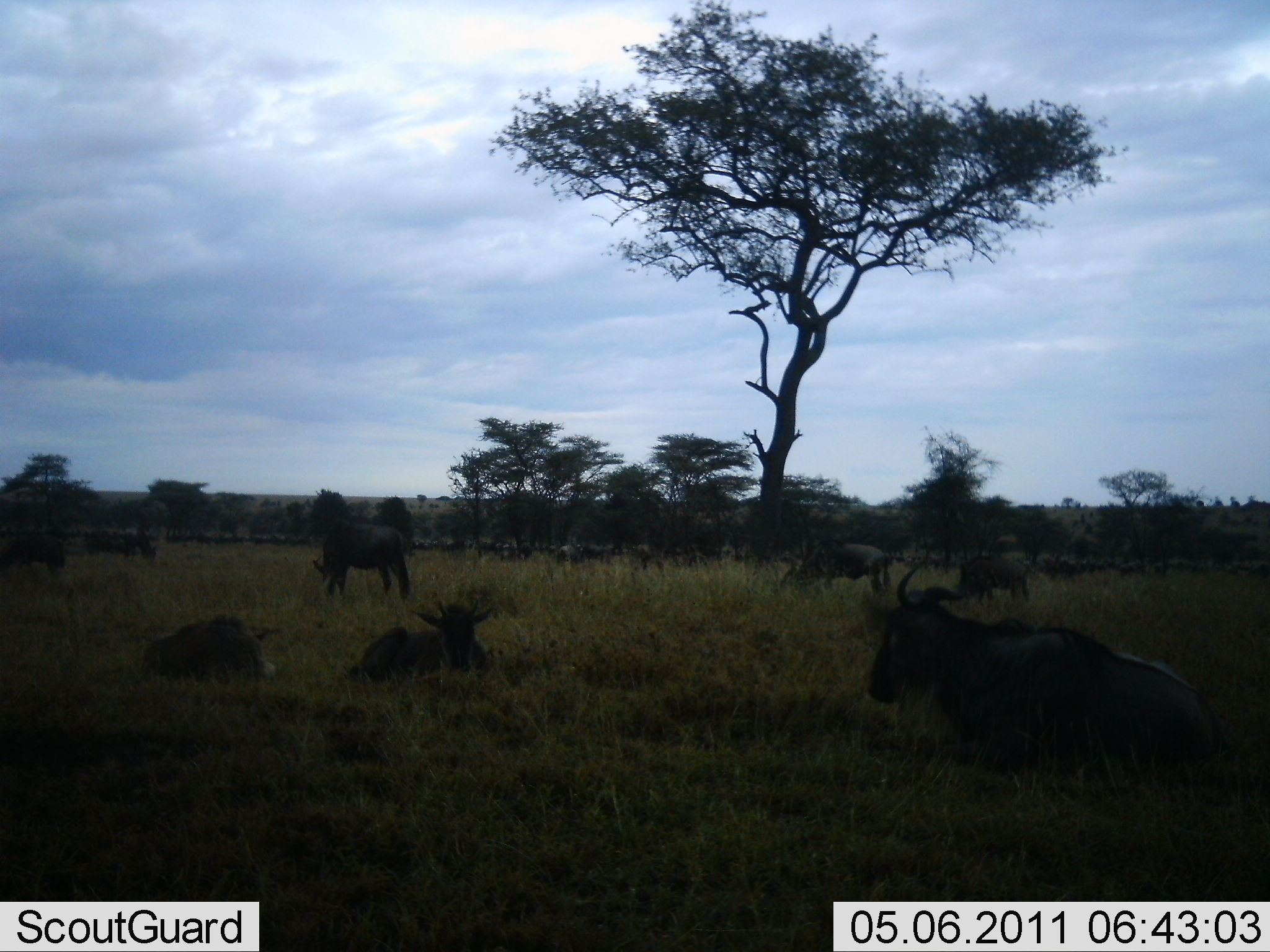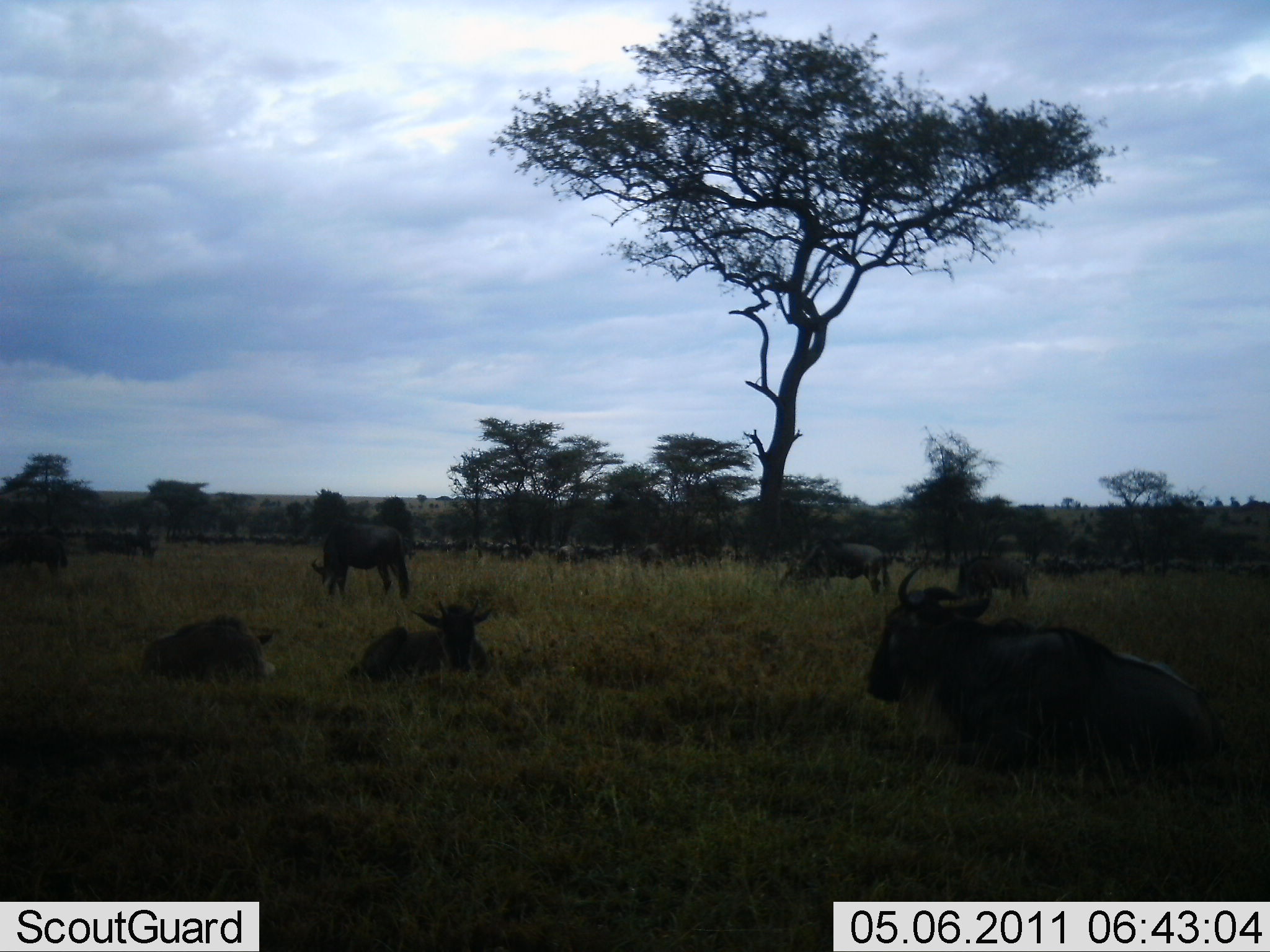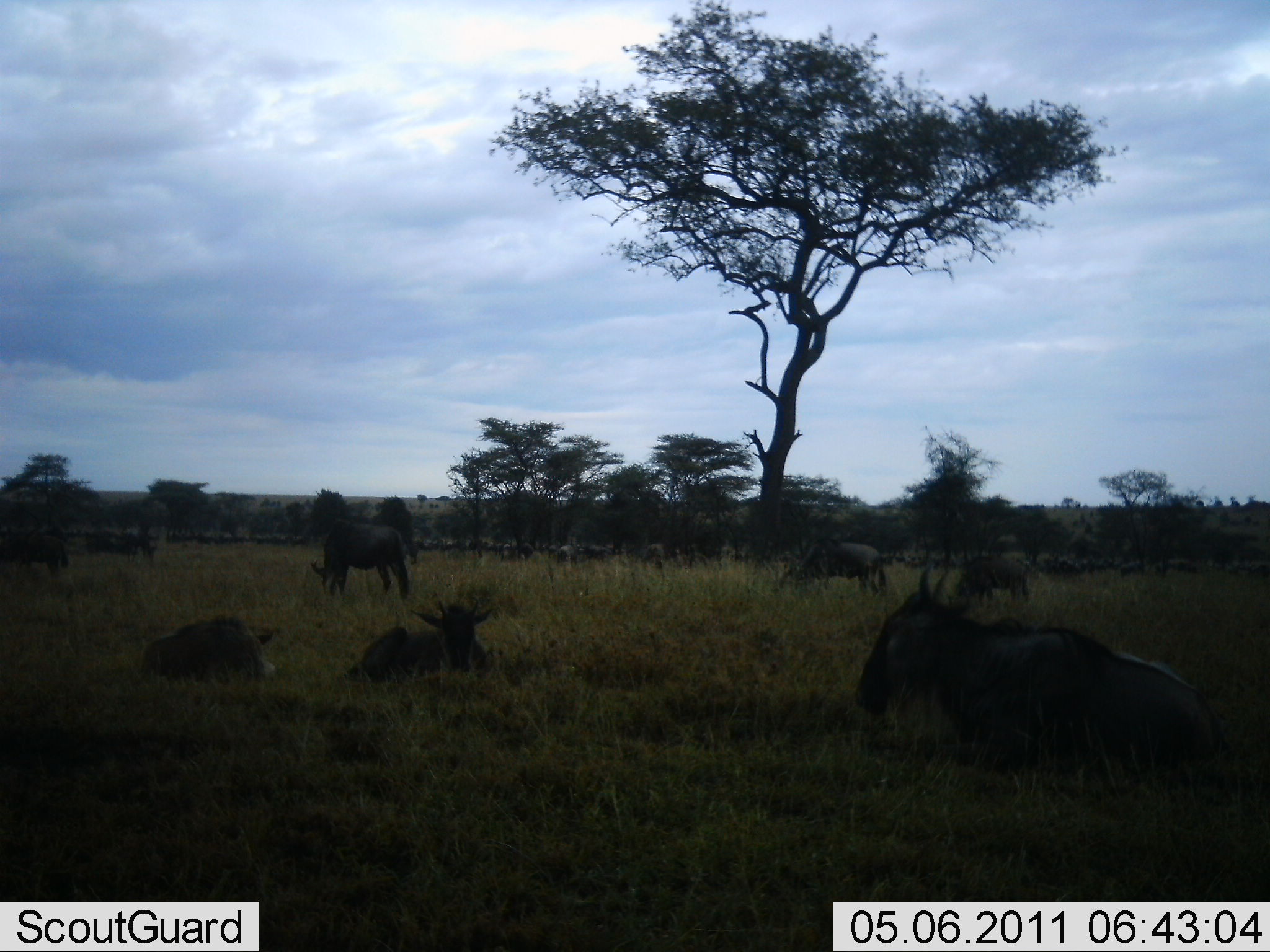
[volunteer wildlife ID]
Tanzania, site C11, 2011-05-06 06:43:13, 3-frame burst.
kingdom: Animalia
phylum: Chordata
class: Mammalia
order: Artiodactyla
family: Bovidae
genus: Connochaetes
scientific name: Connochaetes taurinus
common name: blue wildebeest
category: wildebeest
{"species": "wildebeest (blue wildebeest) (Connochaetes taurinus)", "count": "11-50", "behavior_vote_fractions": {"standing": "55%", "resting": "91%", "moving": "36%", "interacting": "9%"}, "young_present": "9%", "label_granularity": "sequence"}